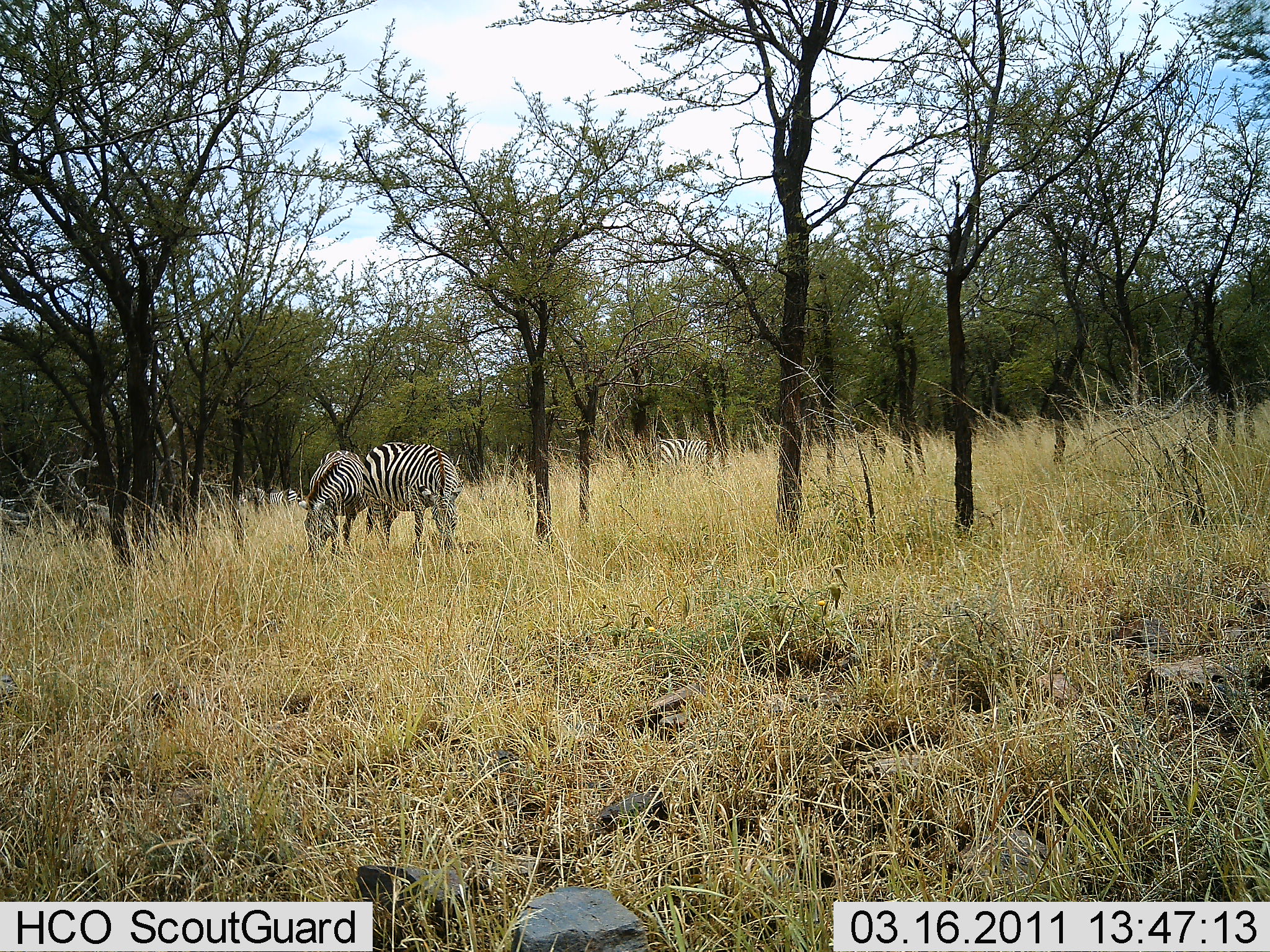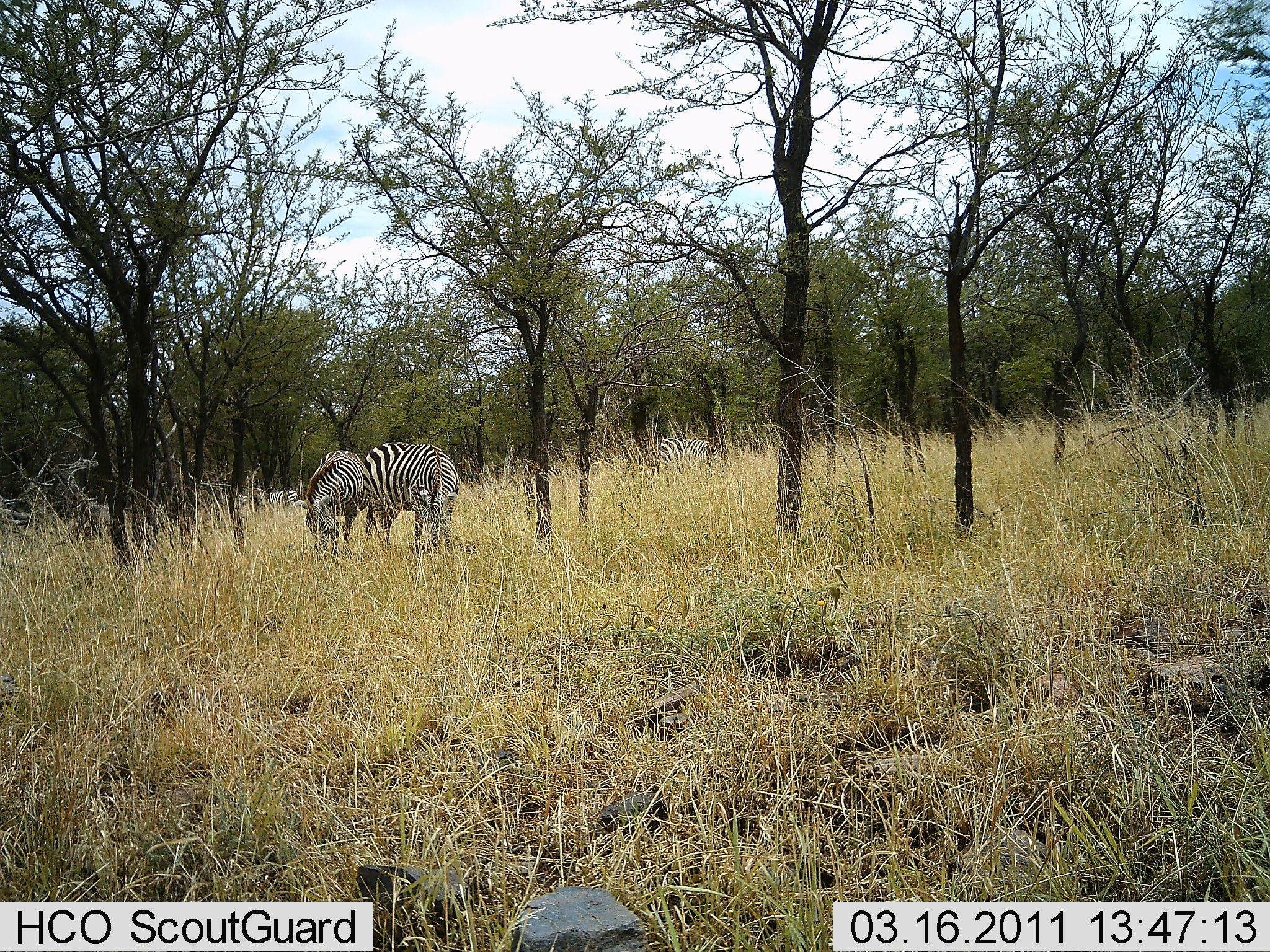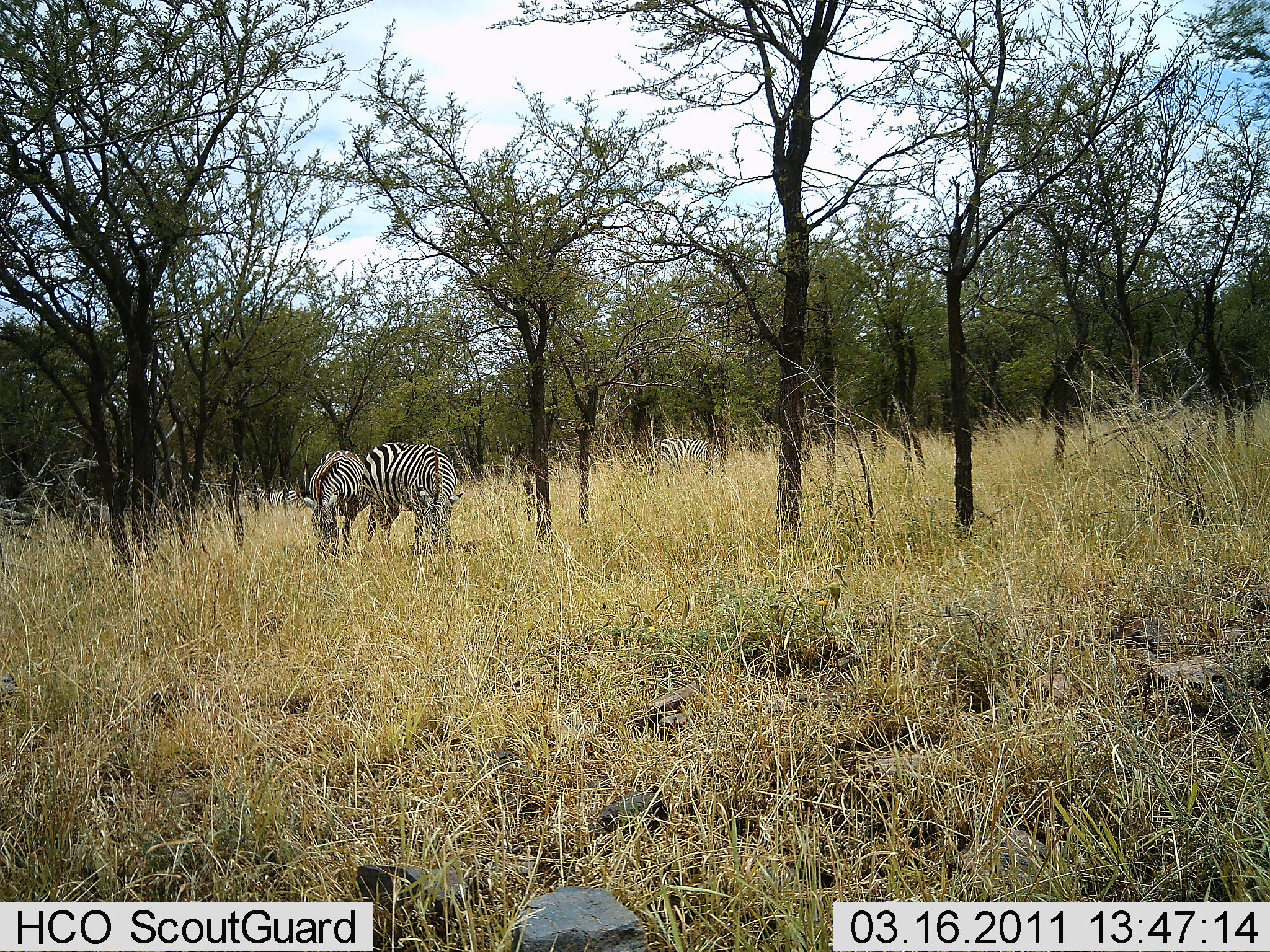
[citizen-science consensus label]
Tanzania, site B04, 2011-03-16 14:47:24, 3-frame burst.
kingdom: Animalia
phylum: Chordata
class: Mammalia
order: Perissodactyla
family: Equidae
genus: Equus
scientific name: Equus quagga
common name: plains zebra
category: zebra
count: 3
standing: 9%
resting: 0%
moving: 0%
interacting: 0%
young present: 0%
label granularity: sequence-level